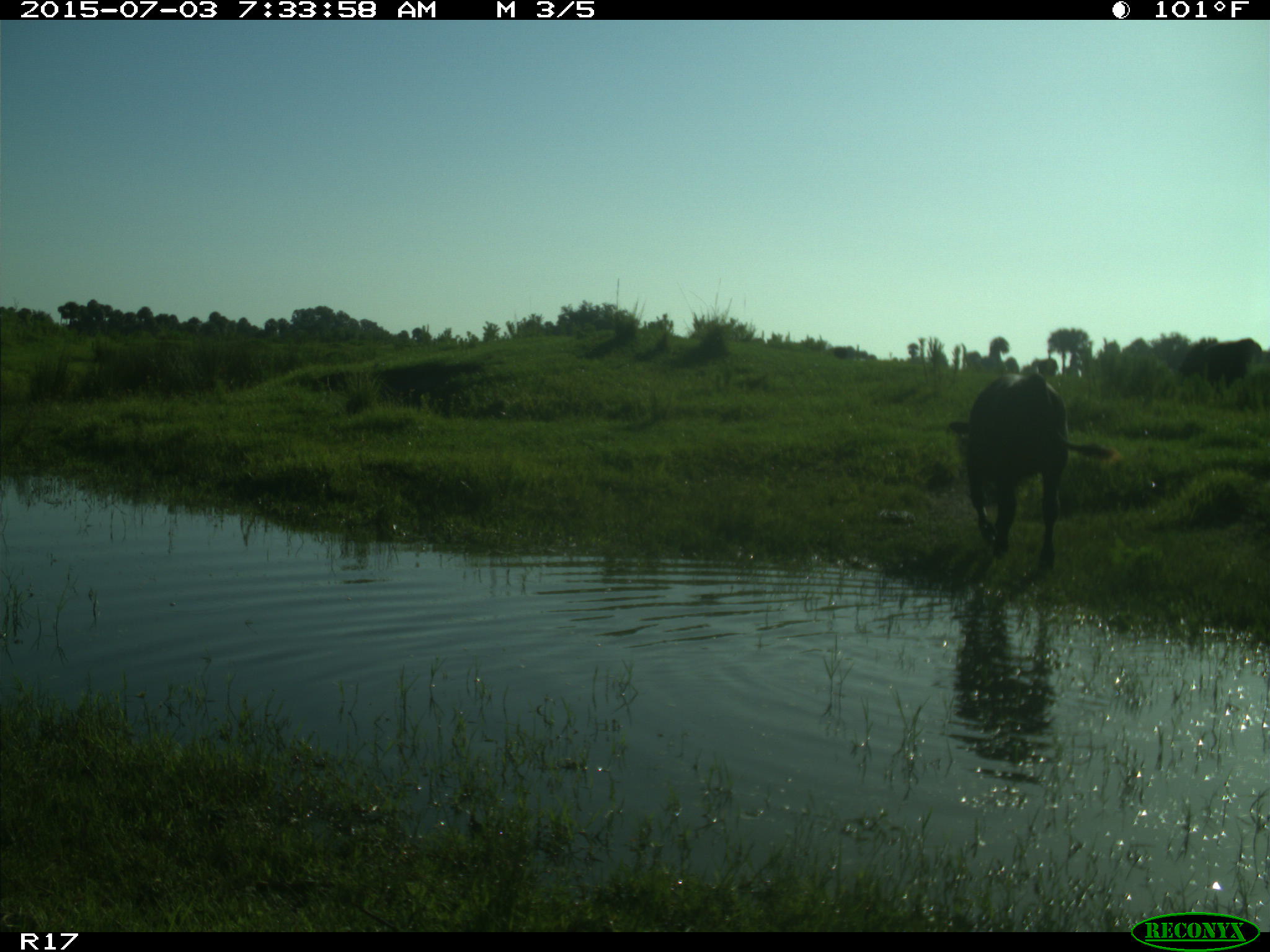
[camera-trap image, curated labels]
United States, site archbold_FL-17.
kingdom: Animalia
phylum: Chordata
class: Mammalia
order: Artiodactyla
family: Bovidae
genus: Bos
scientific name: Bos taurus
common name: domestic cow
Bos taurus (domestic cow).